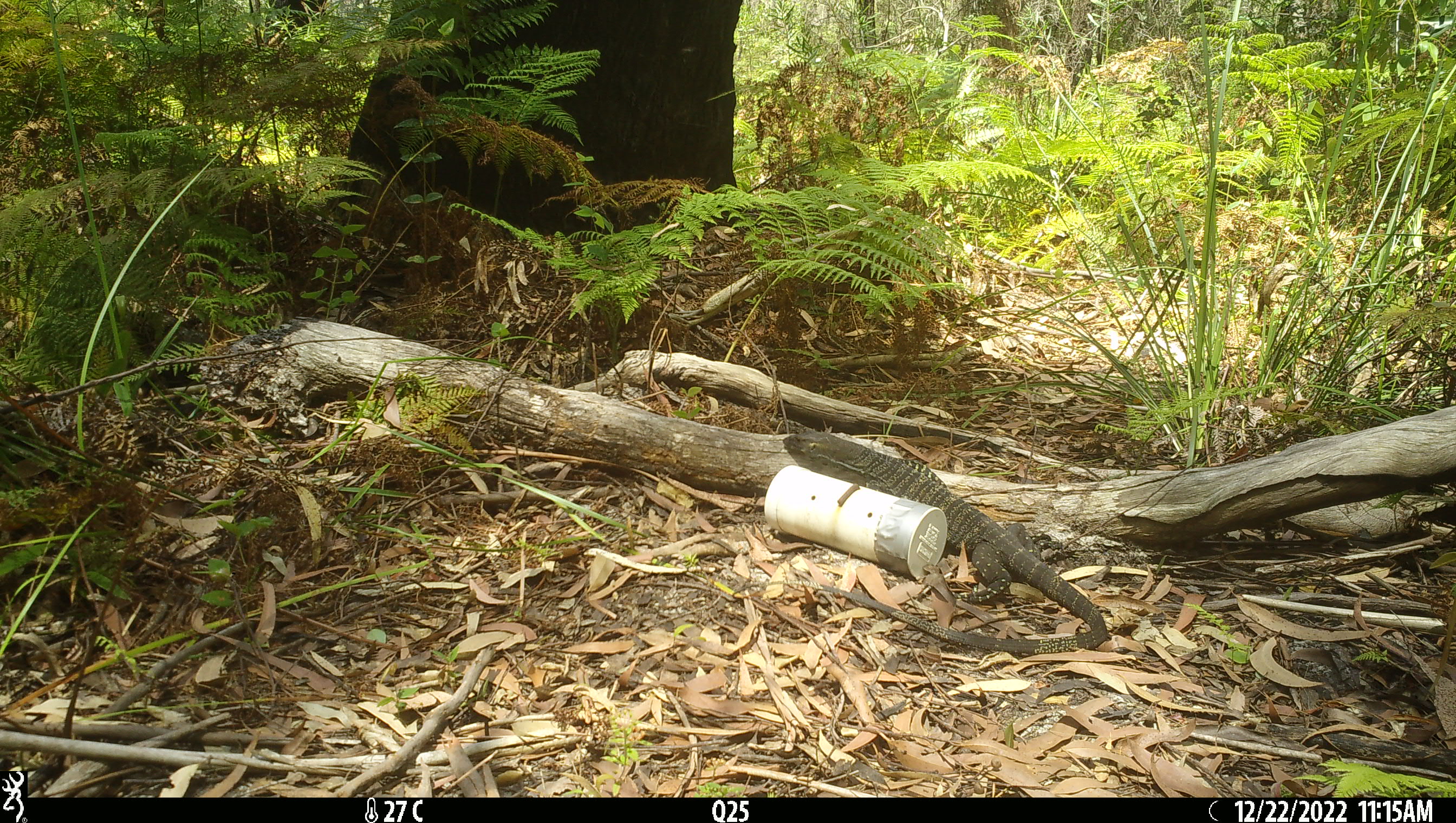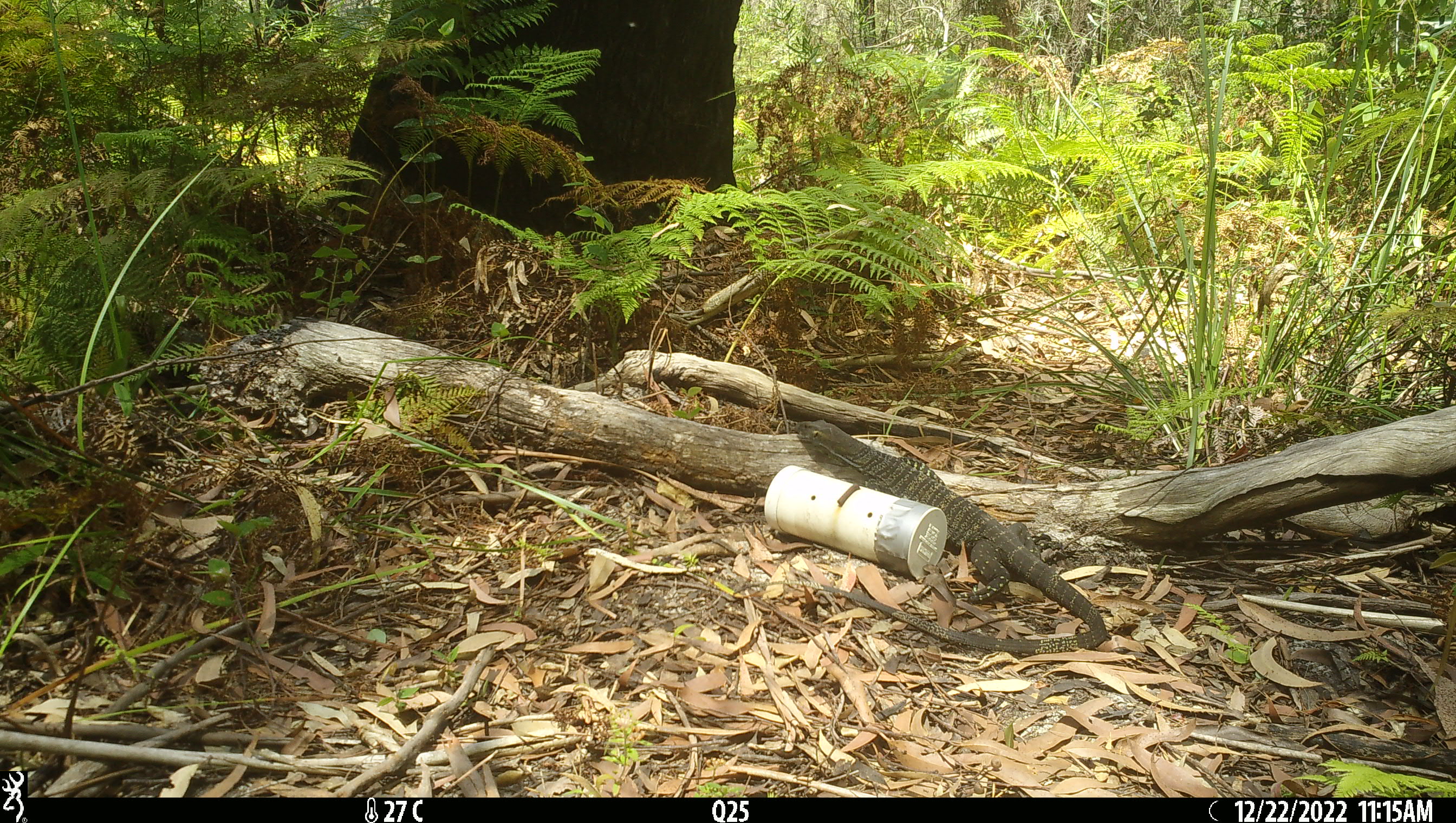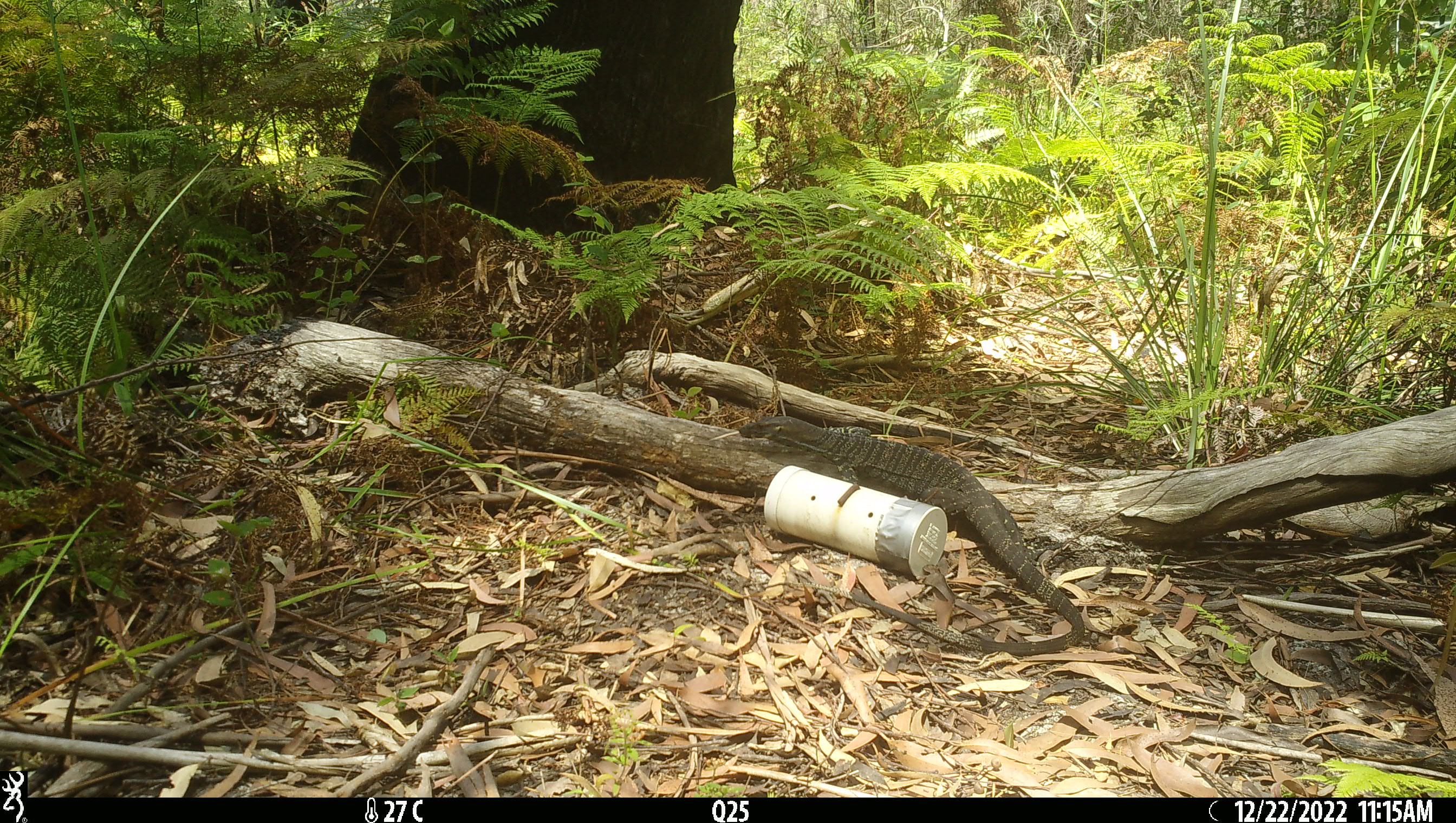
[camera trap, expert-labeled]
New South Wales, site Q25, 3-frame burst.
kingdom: Animalia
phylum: Chordata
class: Reptilia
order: Squamata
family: Varanidae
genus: Varanus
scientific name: Varanus varius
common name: lace monitor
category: goanna